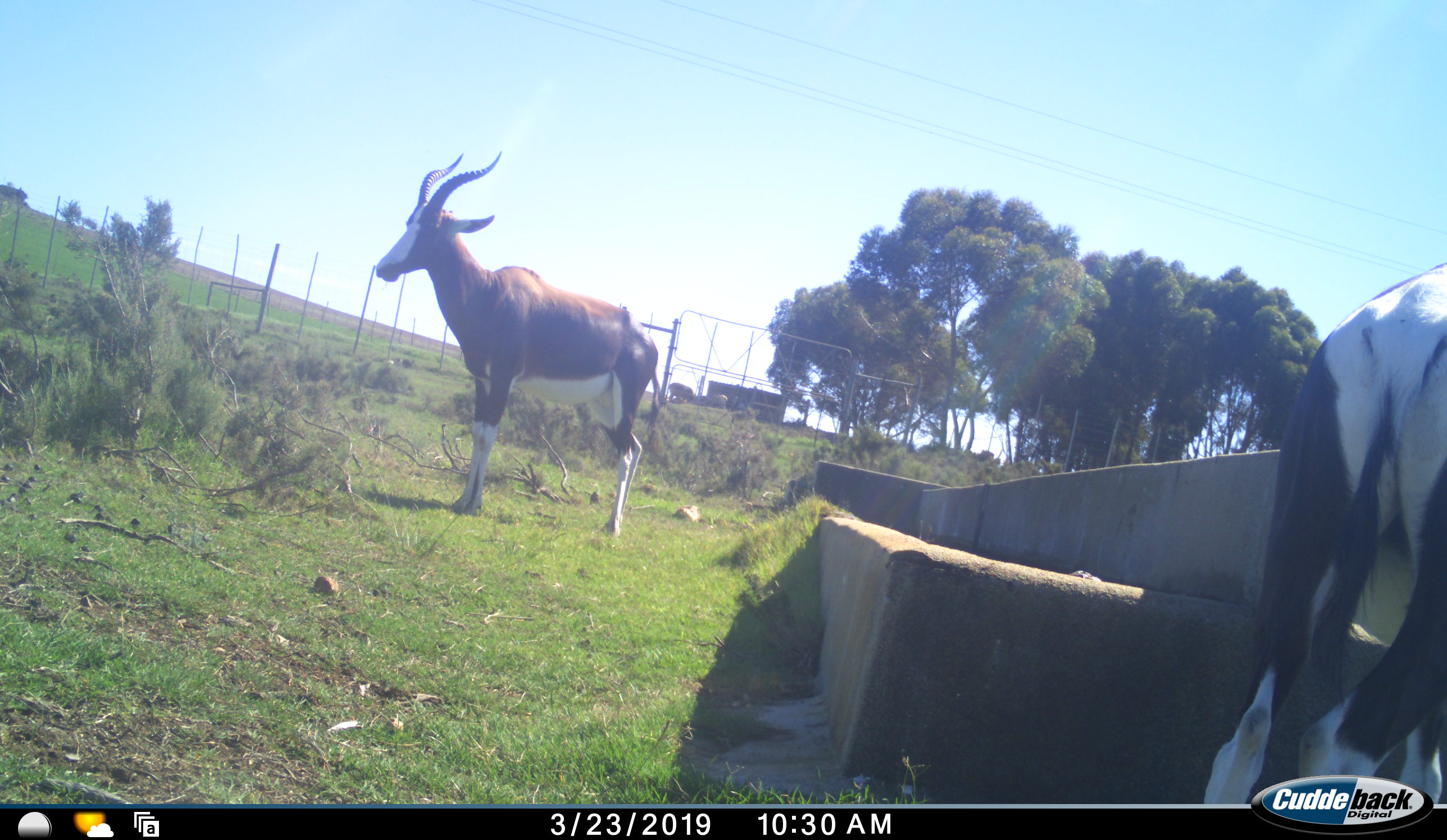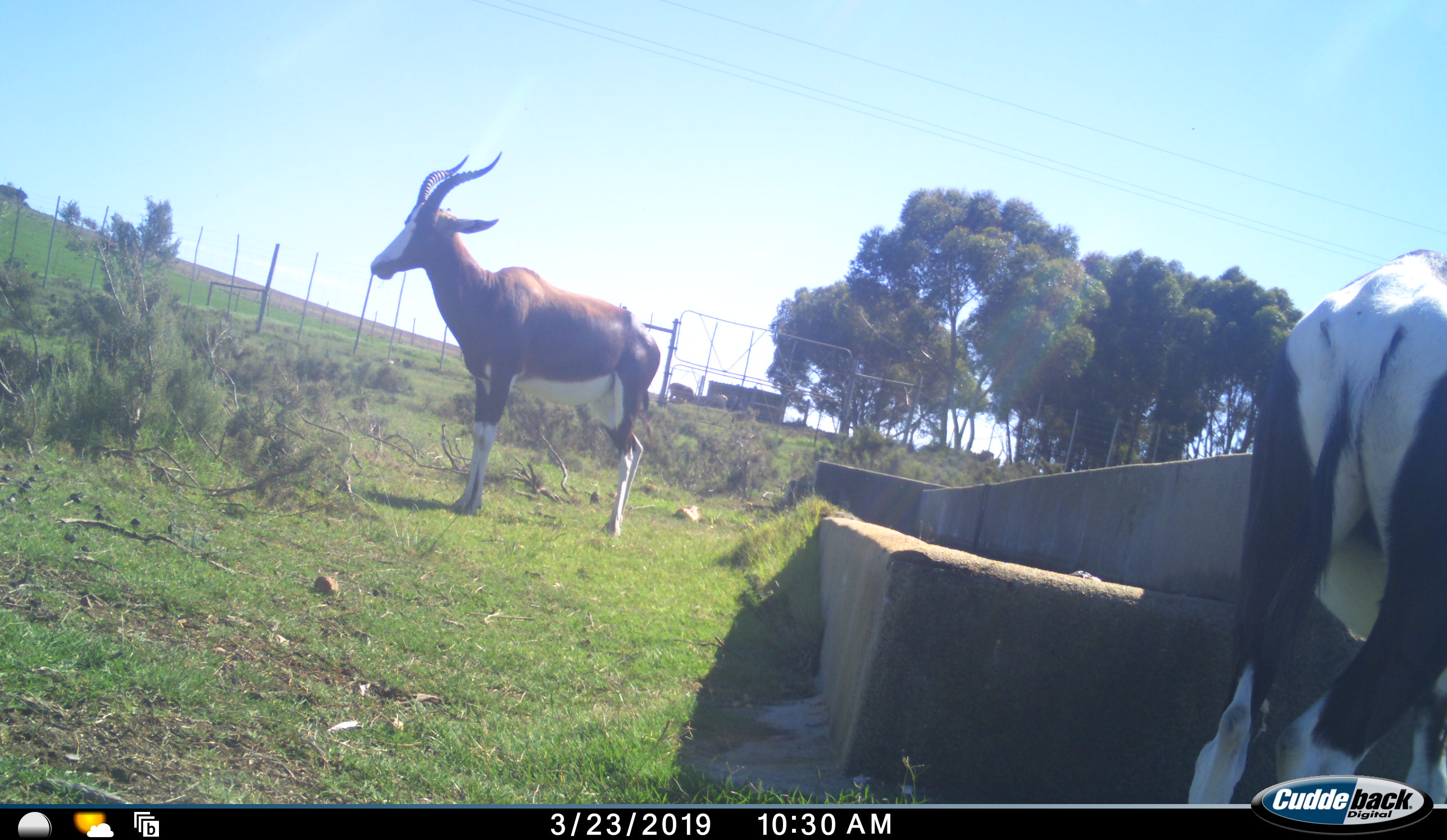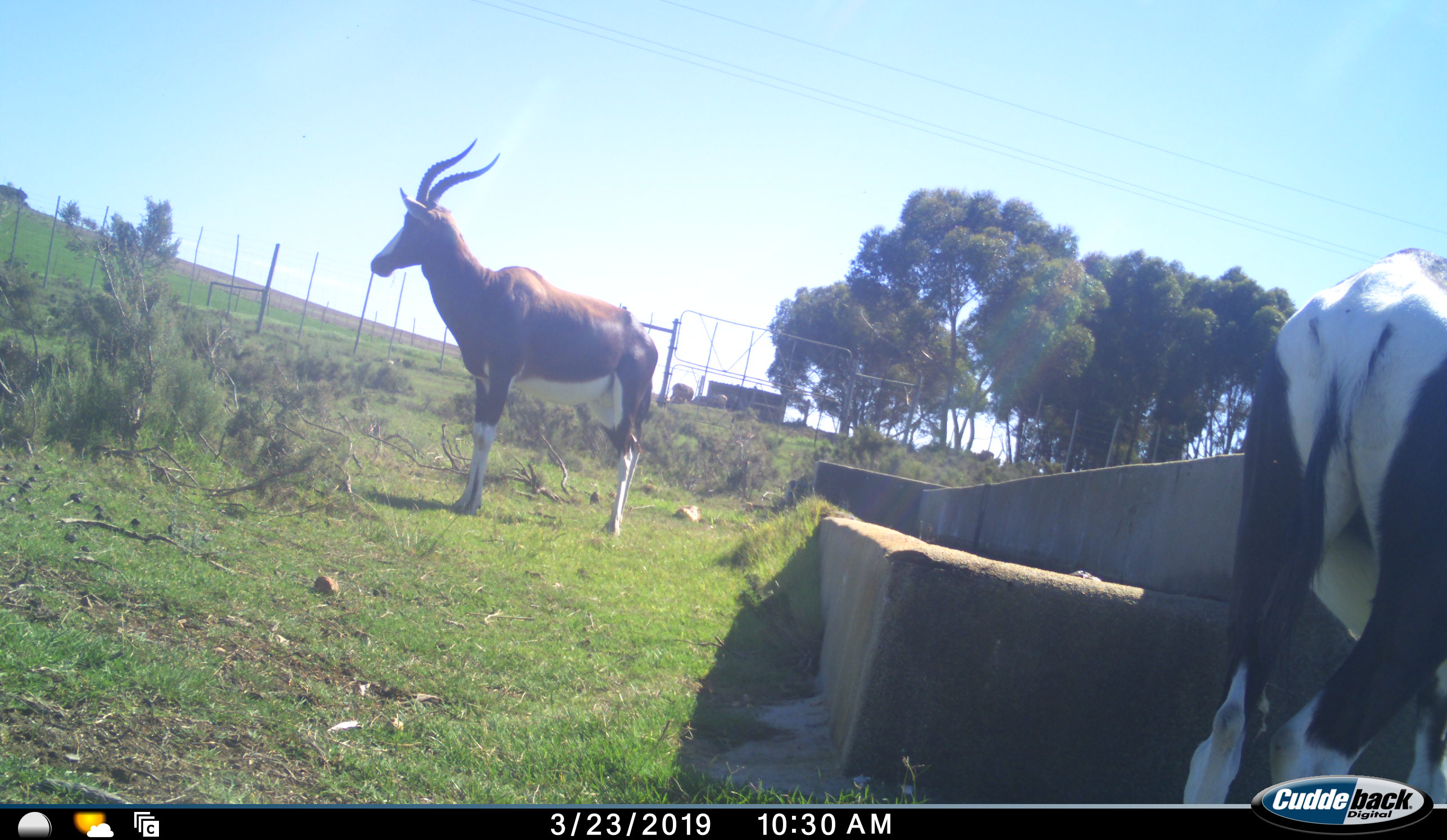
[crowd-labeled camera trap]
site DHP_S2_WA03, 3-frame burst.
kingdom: Animalia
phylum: Chordata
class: Mammalia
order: Artiodactyla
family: Bovidae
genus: Damaliscus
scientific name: Damaliscus pygargus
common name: bontebok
Bontebok (Damaliscus pygargus), count 2. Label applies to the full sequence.